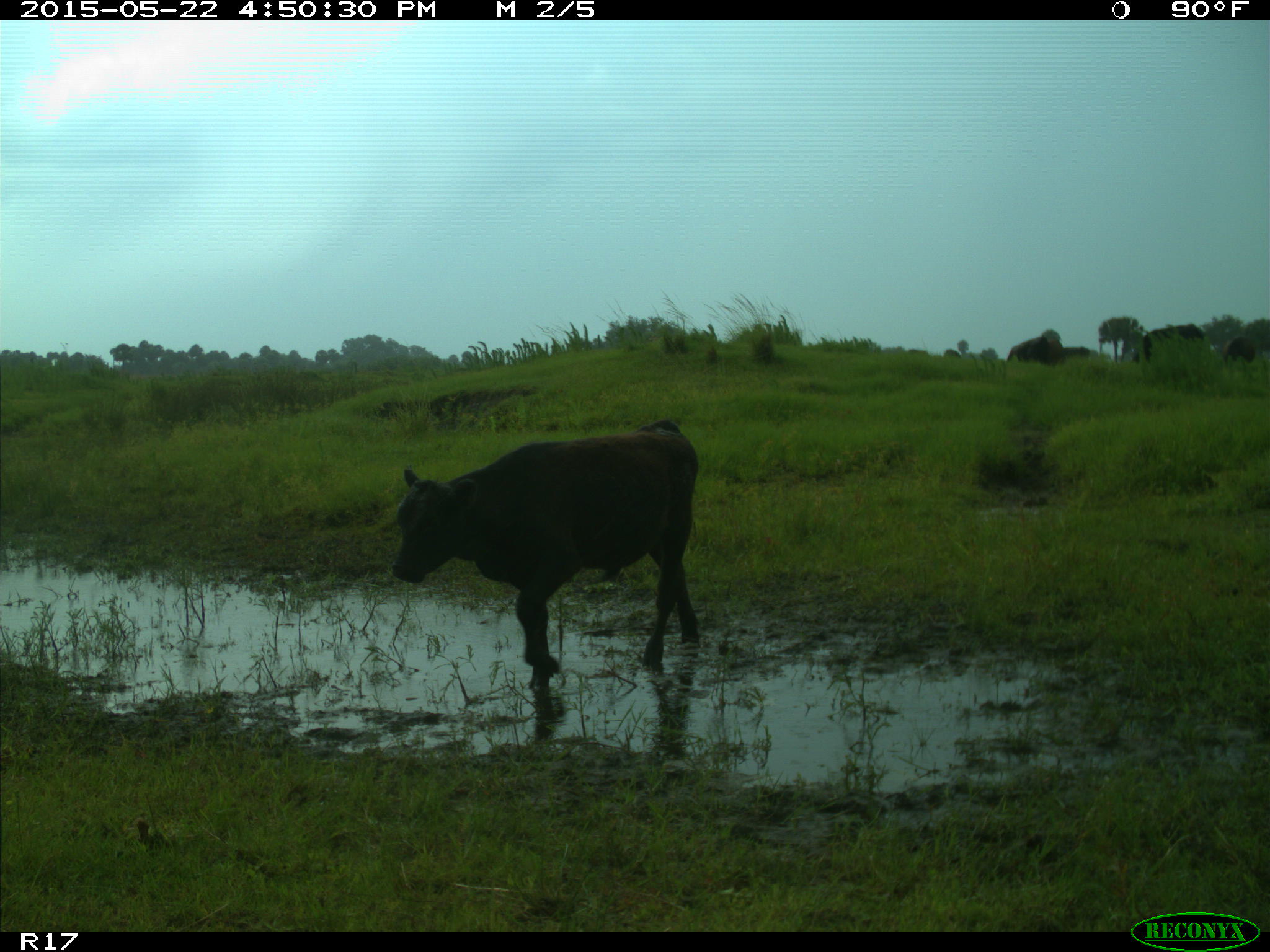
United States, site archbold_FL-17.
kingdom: Animalia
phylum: Chordata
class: Mammalia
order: Artiodactyla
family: Bovidae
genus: Bos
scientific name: Bos taurus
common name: domestic cow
Bos taurus (domestic cow).